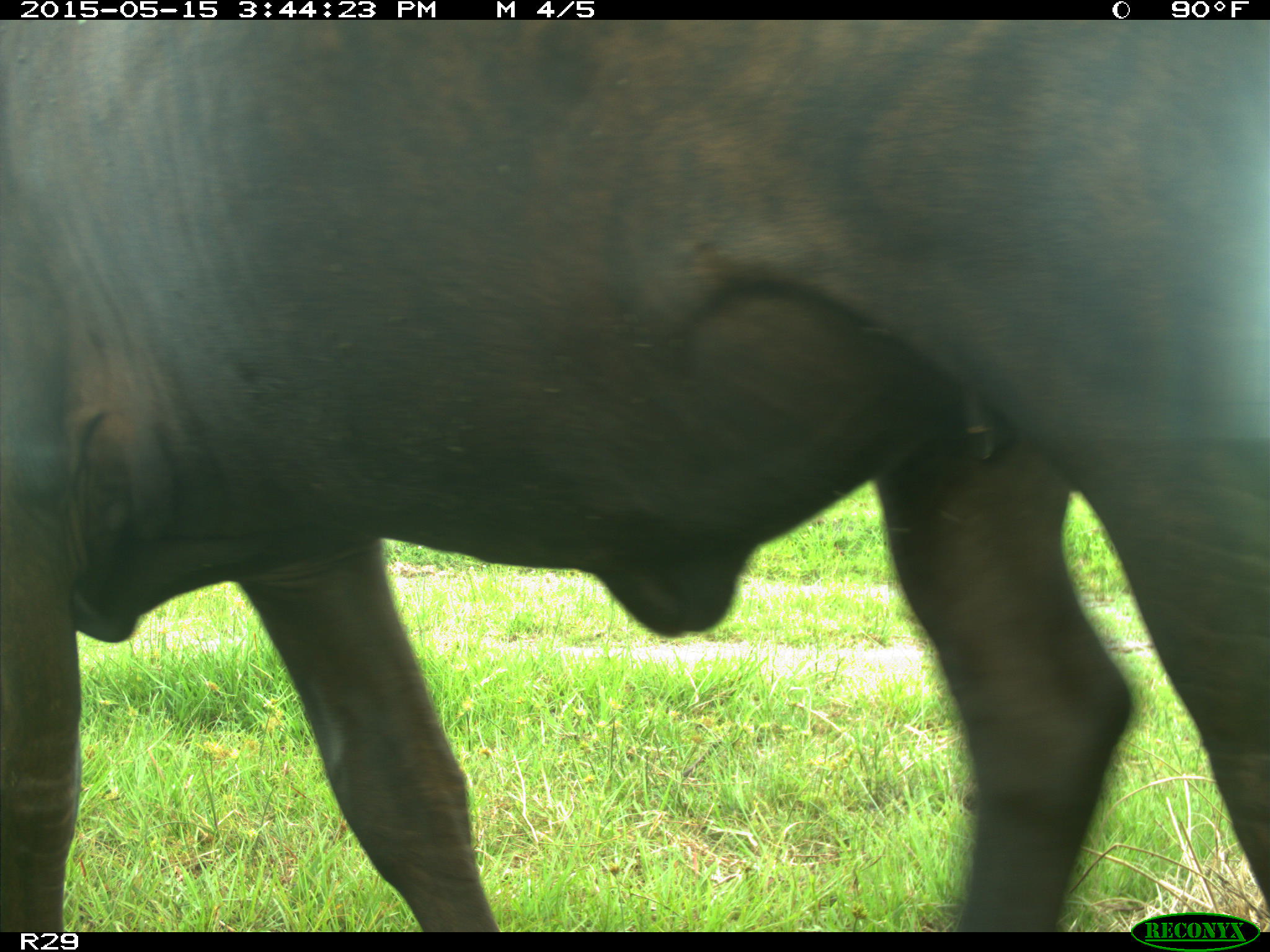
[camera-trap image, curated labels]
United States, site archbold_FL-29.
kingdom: Animalia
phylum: Chordata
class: Mammalia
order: Artiodactyla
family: Bovidae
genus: Bos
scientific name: Bos taurus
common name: domestic cow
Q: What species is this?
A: Bos taurus (domestic cow).